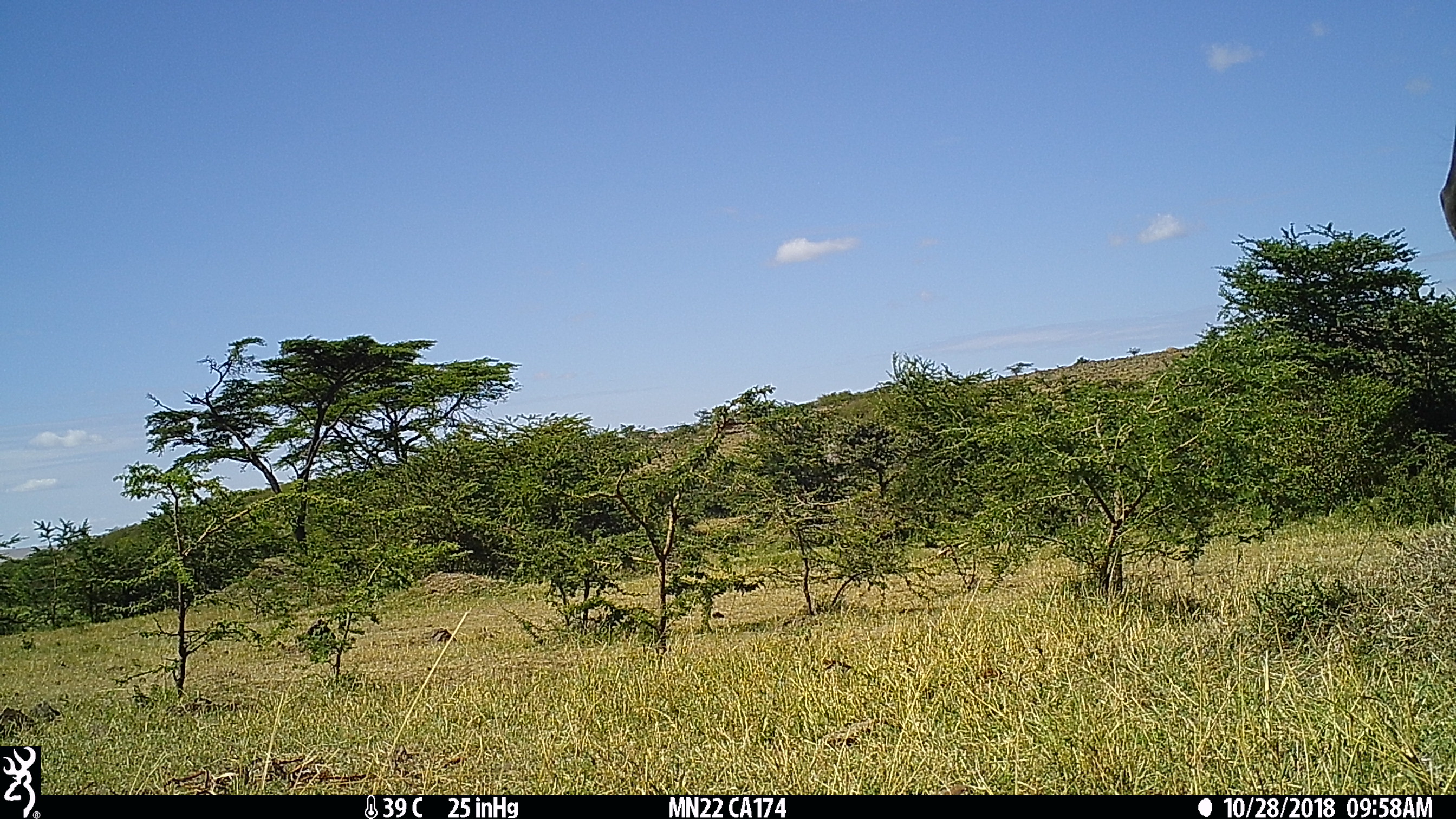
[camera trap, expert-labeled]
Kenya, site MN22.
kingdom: Animalia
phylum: Chordata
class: Mammalia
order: Artiodactyla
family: Bovidae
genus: Connochaetes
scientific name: Connochaetes taurinus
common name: blue wildebeest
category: wildebeest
Wildebeest (blue wildebeest) (Connochaetes taurinus).